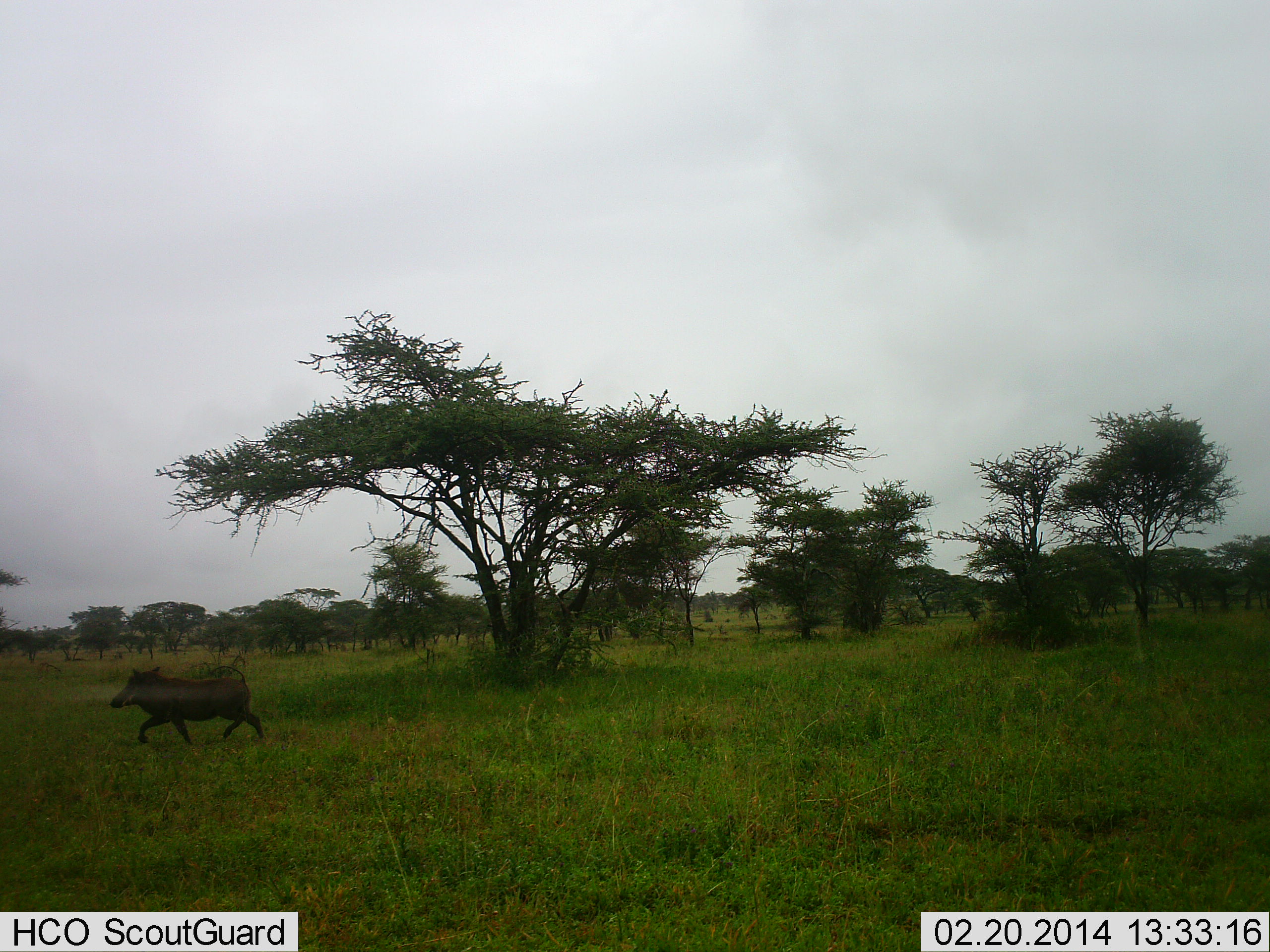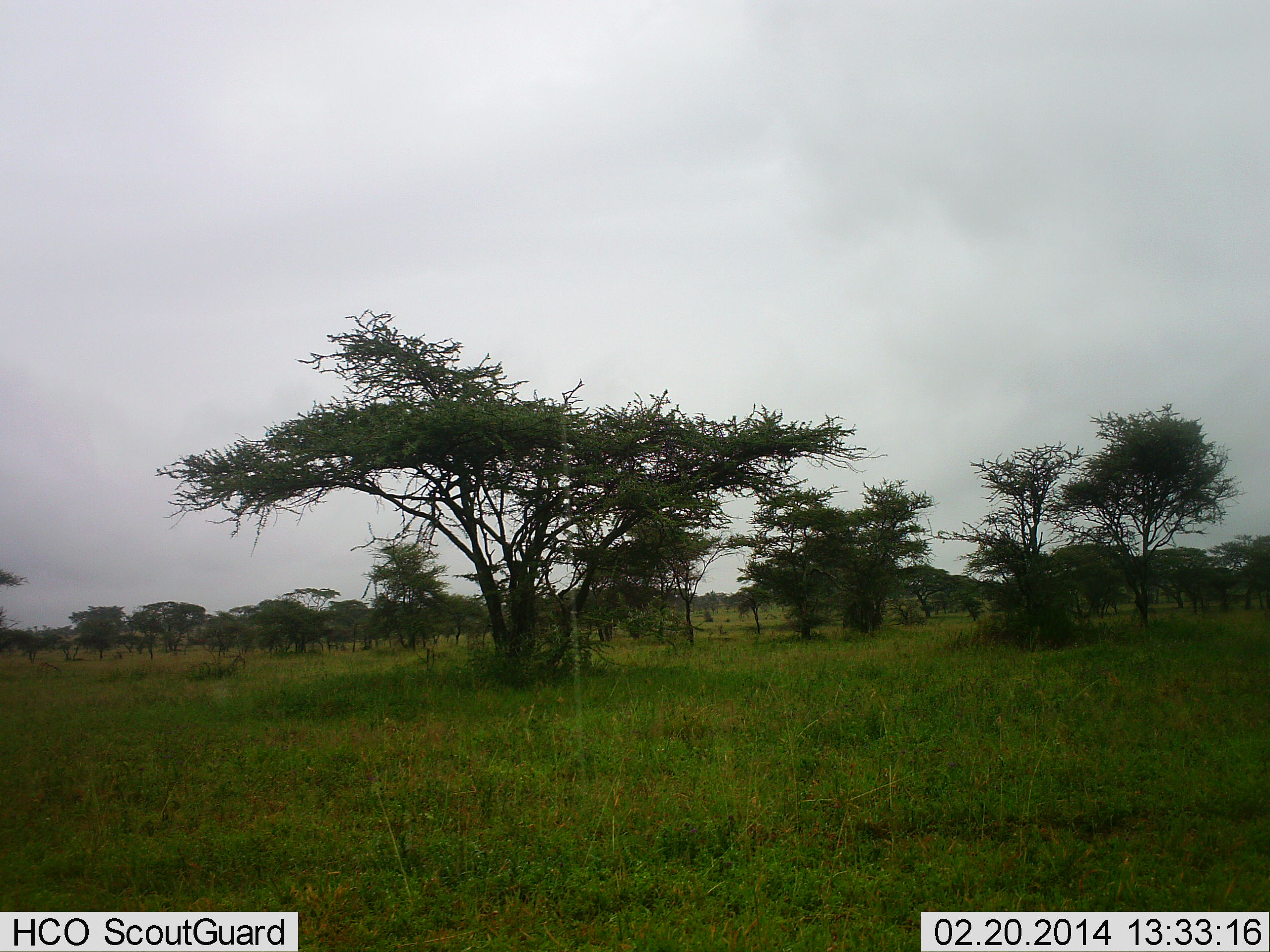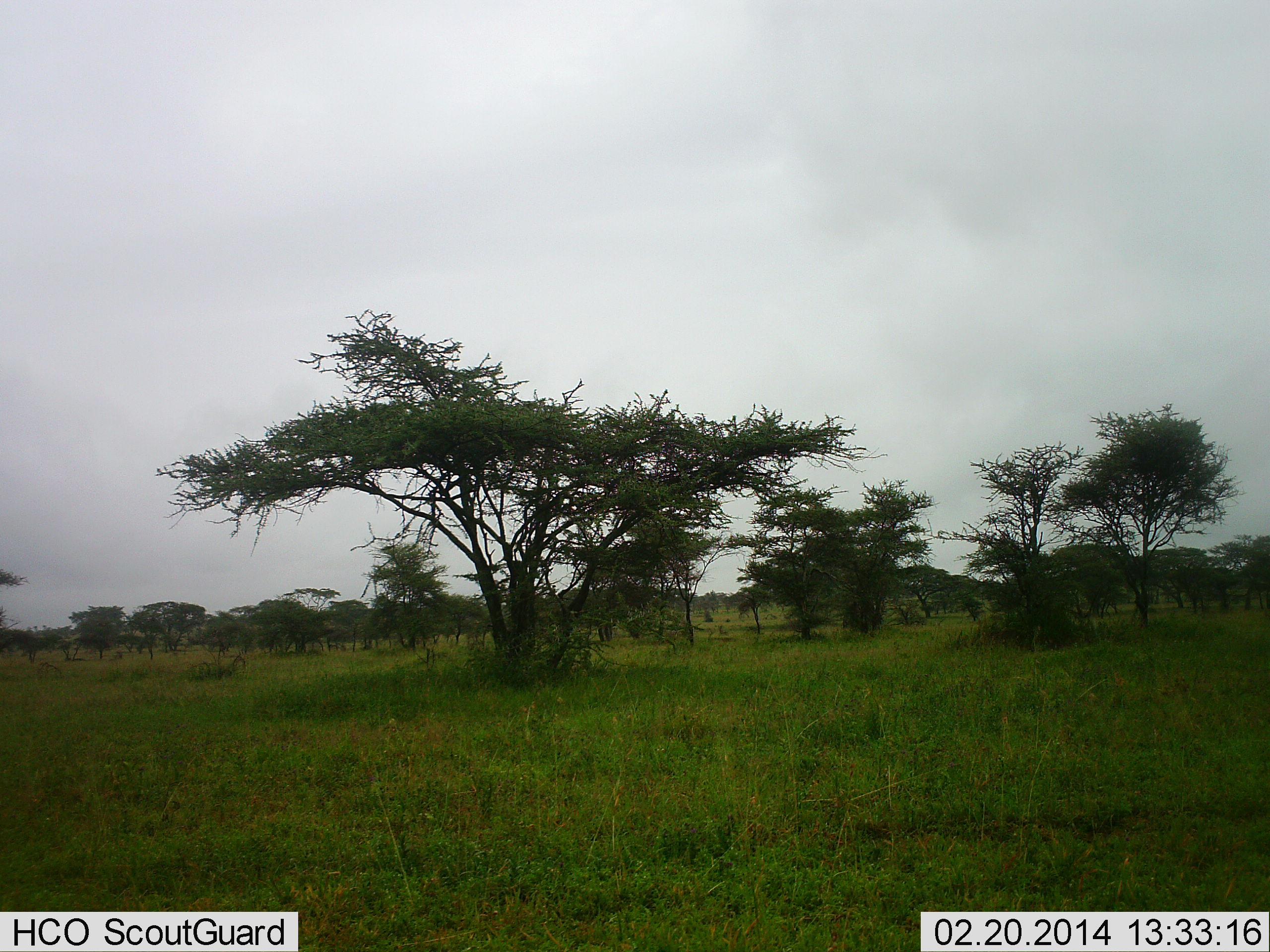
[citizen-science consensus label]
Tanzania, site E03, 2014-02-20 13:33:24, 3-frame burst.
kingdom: Animalia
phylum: Chordata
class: Mammalia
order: Artiodactyla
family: Suidae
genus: Phacochoerus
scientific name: Phacochoerus africanus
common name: warthog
Warthog (Phacochoerus africanus), count 1. Behavior (volunteer vote fractions): standing 0%, resting 0%, moving 100%, interacting 0%. Young present (vote fraction): 0%. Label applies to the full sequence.